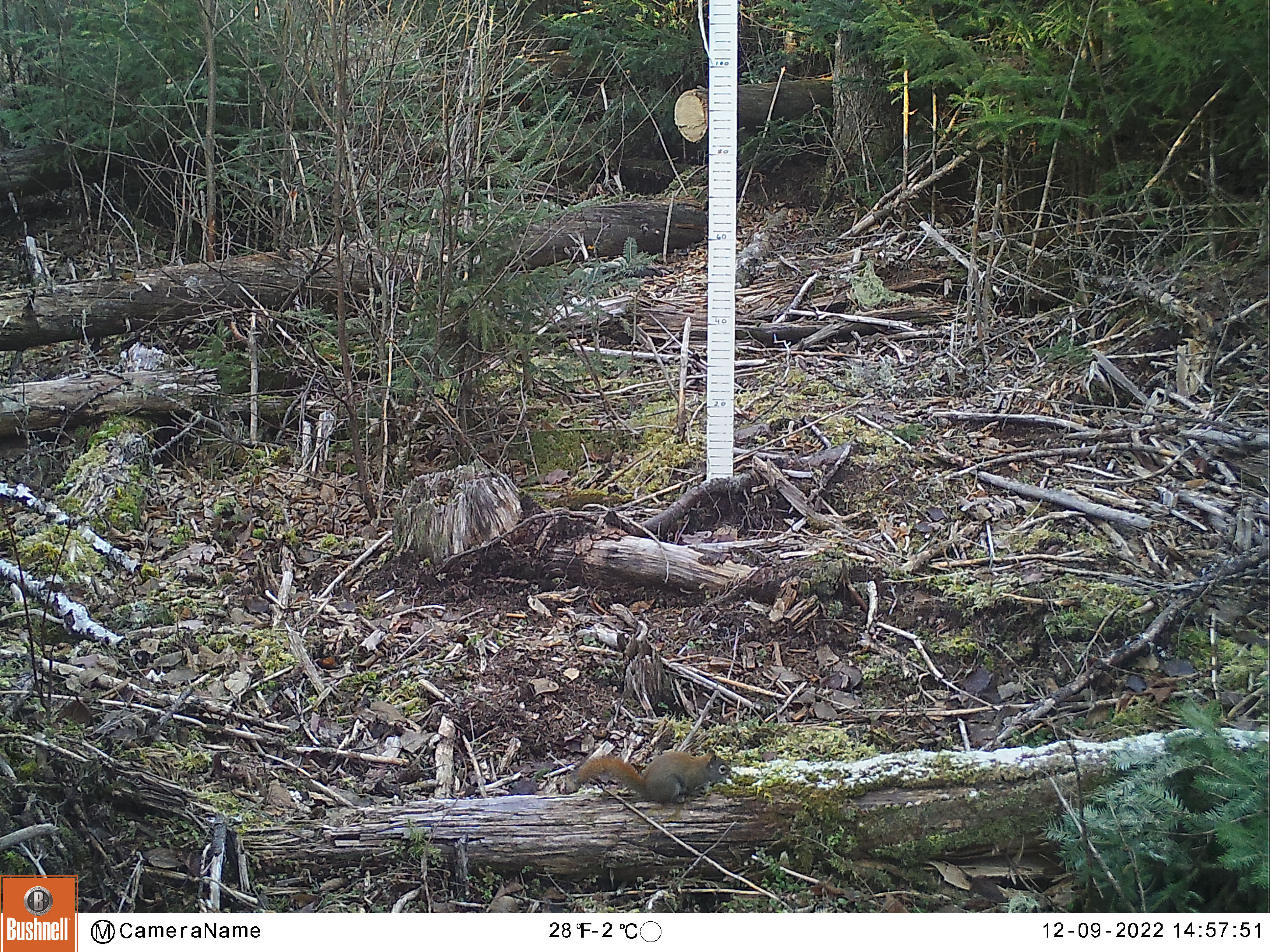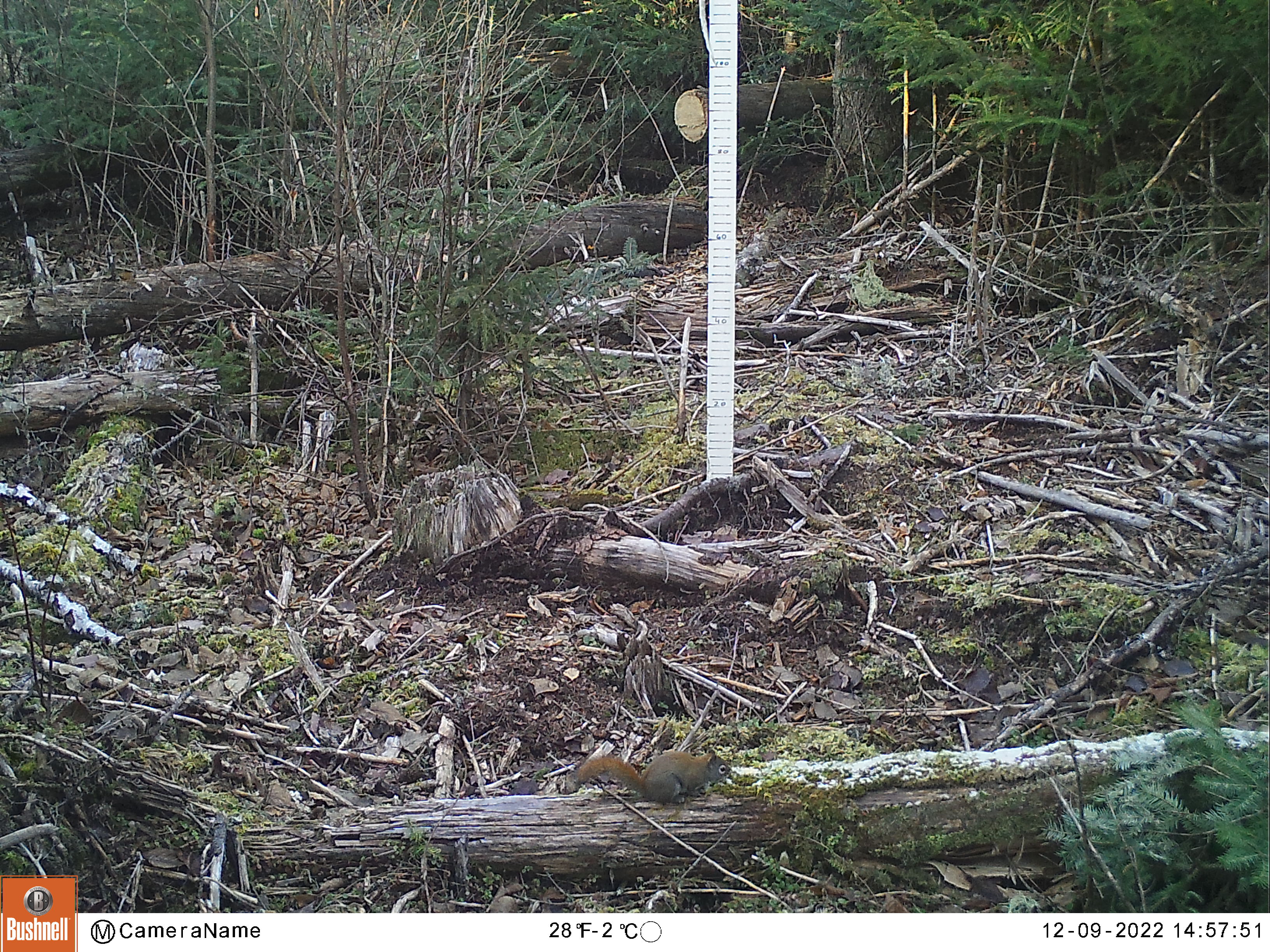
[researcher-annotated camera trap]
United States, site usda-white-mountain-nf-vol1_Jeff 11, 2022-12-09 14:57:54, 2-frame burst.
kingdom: Animalia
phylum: Chordata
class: Mammalia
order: Rodentia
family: Sciuridae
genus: Tamiasciurus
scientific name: Tamiasciurus hudsonicus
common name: red squirrel